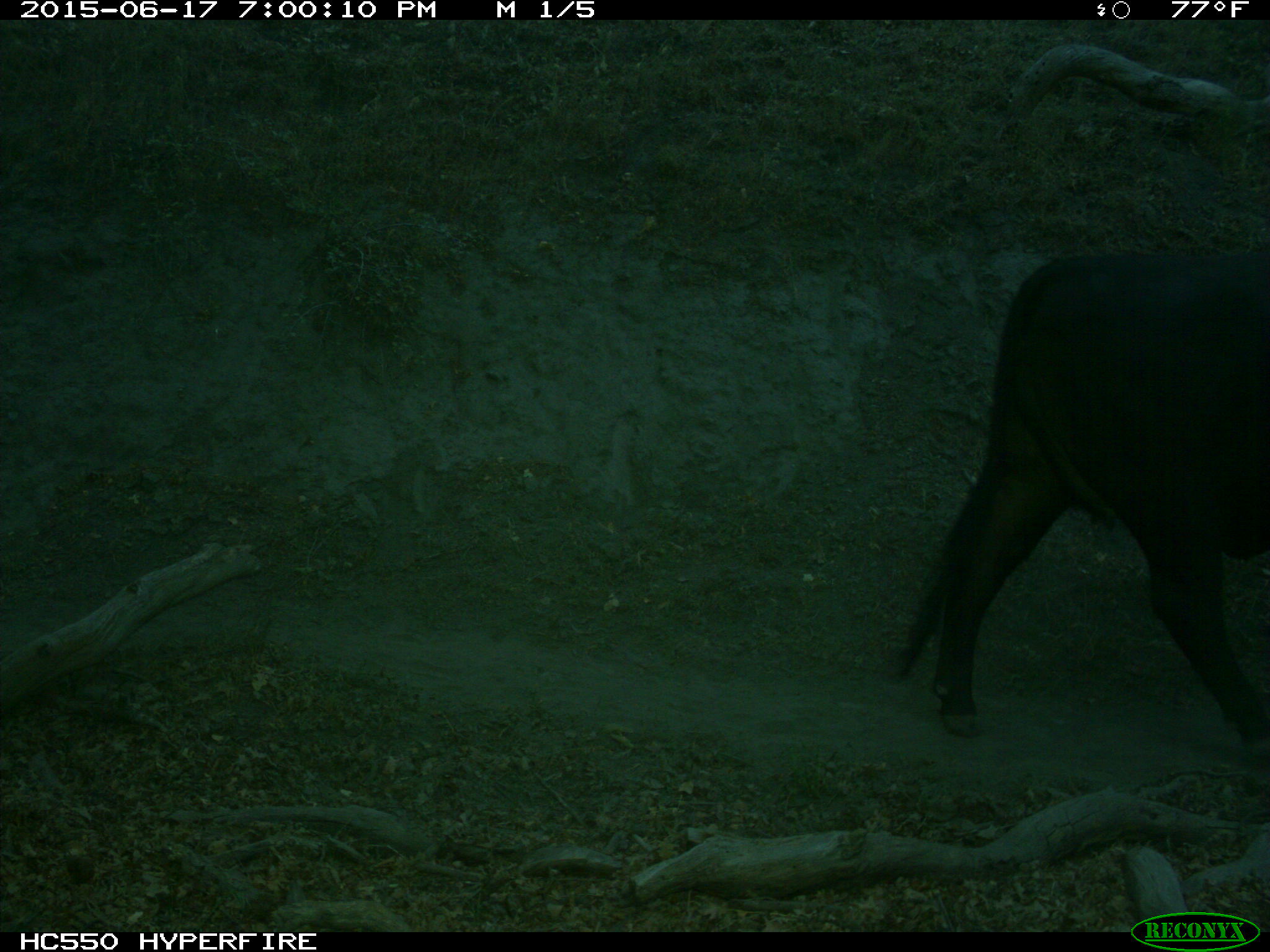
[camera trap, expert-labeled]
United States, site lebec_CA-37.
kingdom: Animalia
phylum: Chordata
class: Mammalia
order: Artiodactyla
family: Bovidae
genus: Bos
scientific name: Bos taurus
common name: domestic cow